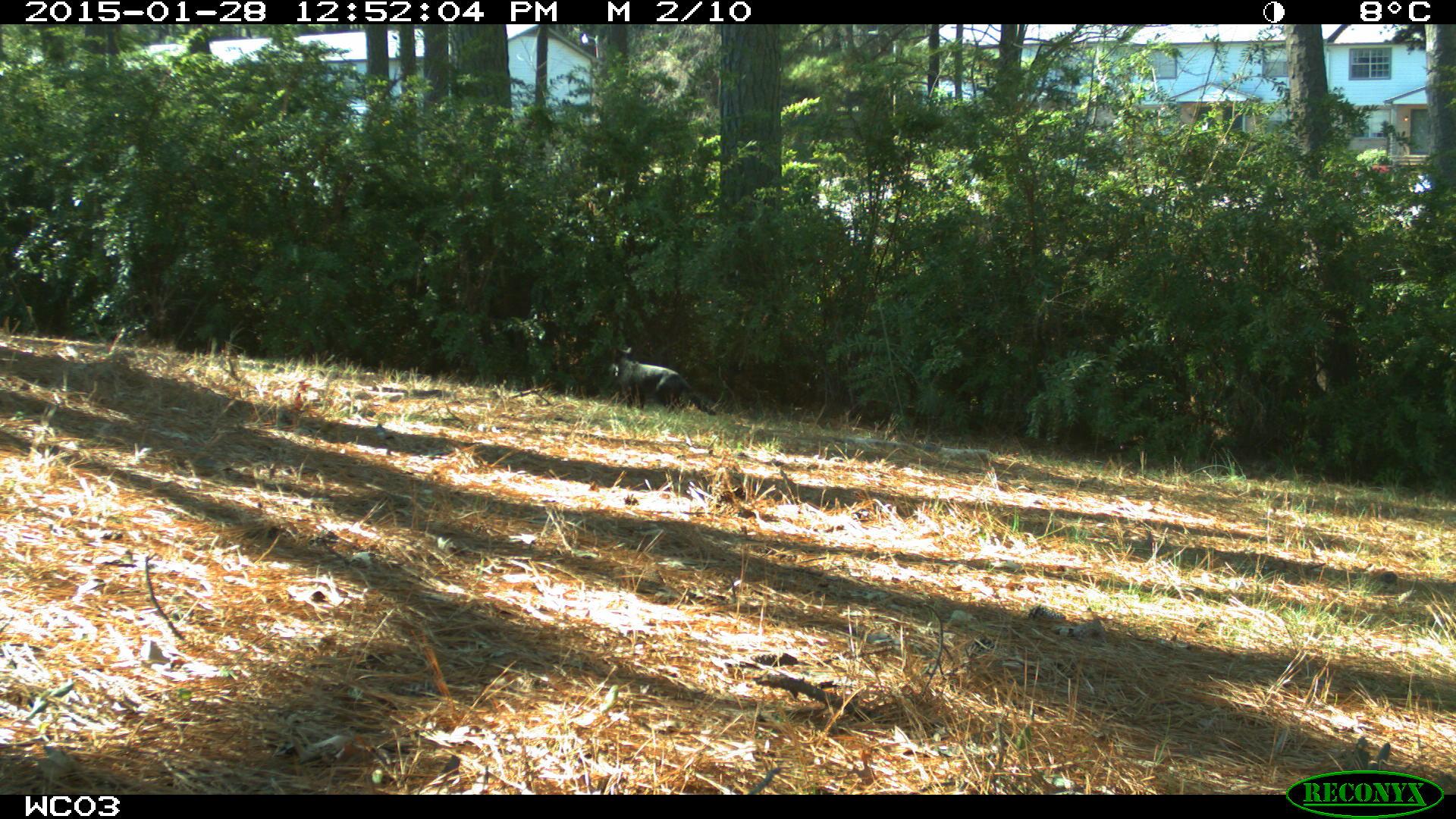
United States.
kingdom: Animalia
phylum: Chordata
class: Mammalia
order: Carnivora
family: Felidae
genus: Felis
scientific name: Felis catus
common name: domestic cat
Domestic Cat (Felis catus).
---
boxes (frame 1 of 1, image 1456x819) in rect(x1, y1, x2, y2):
Domestic Cat: rect(601, 342, 722, 422)